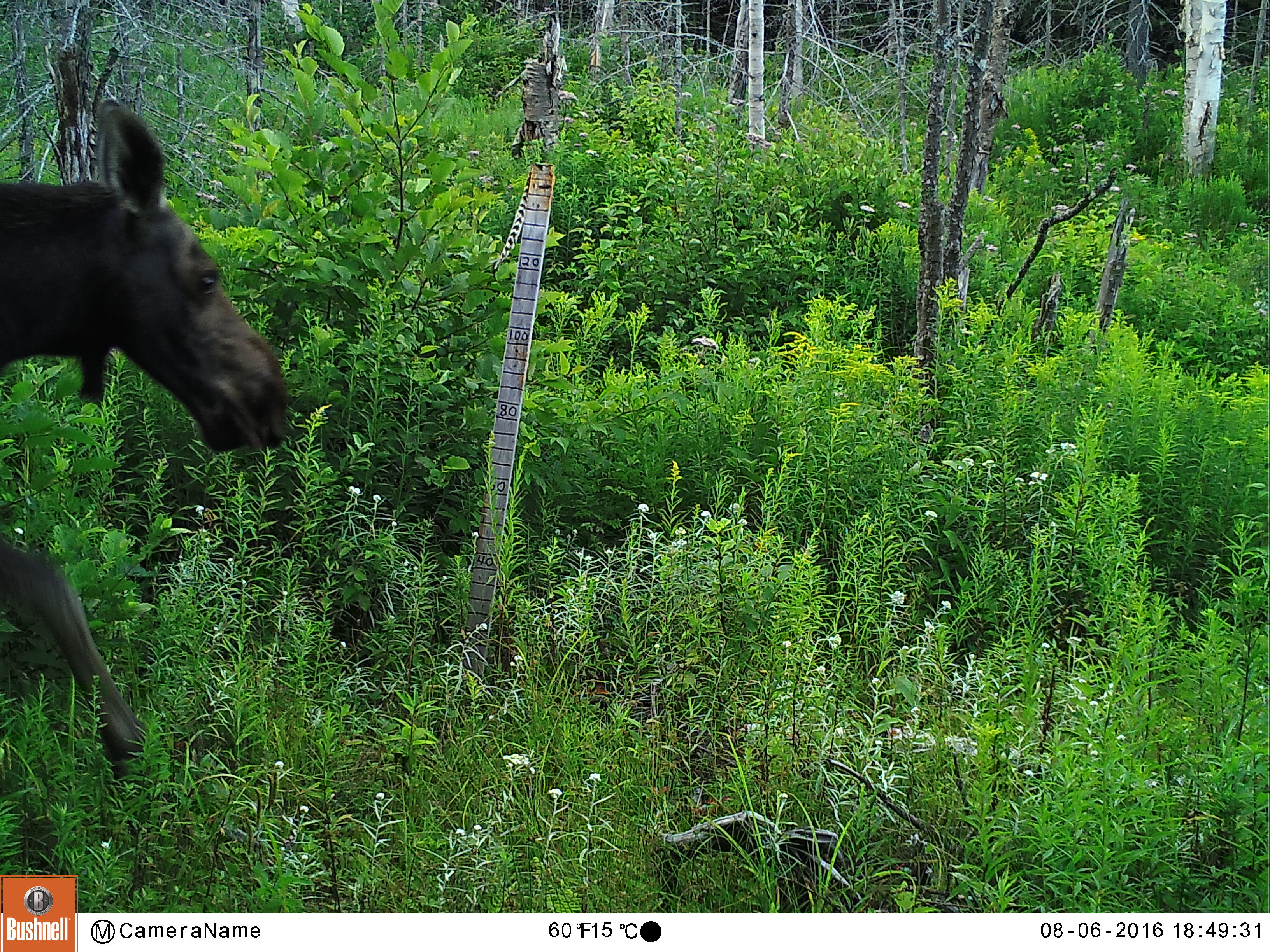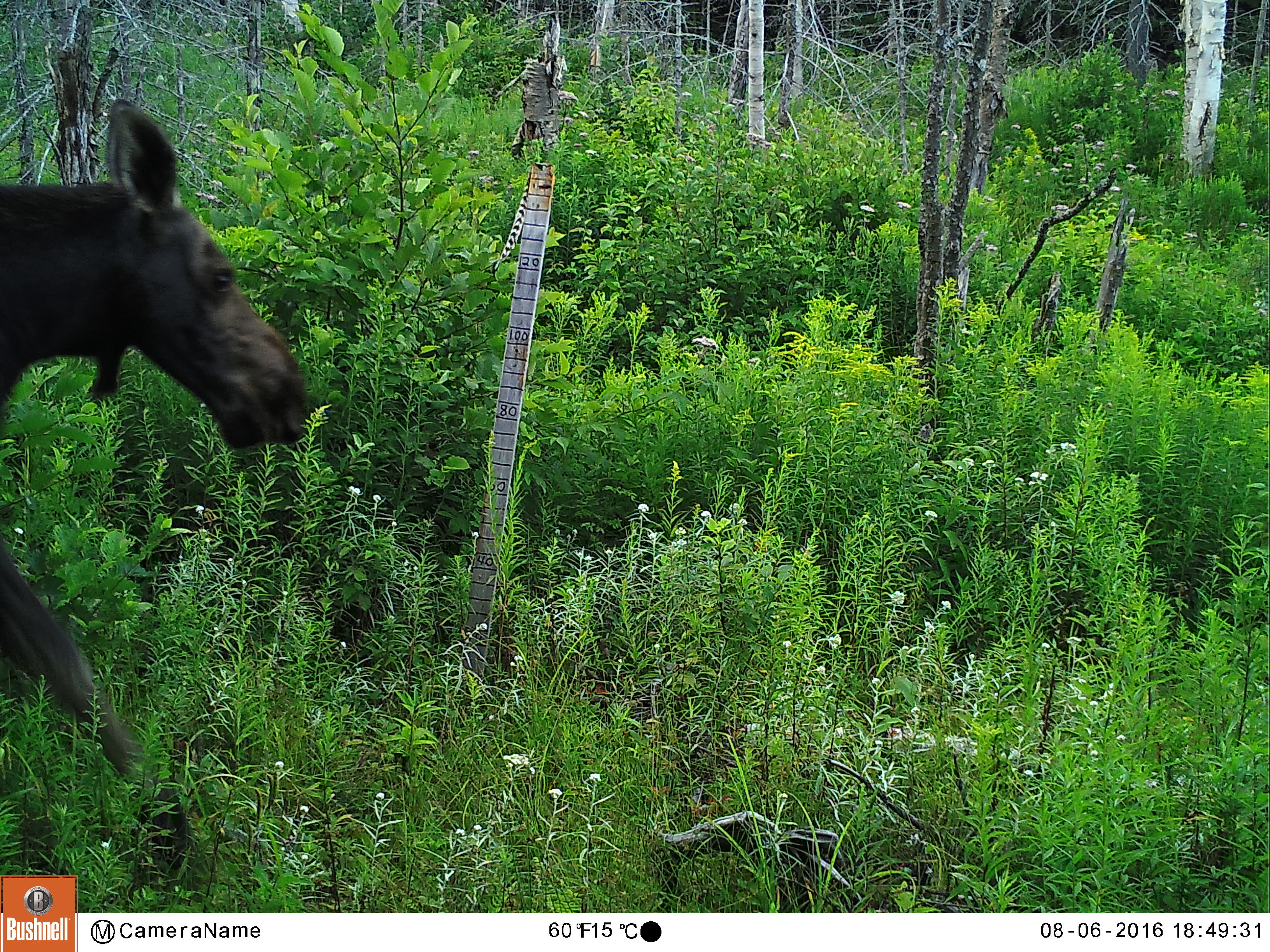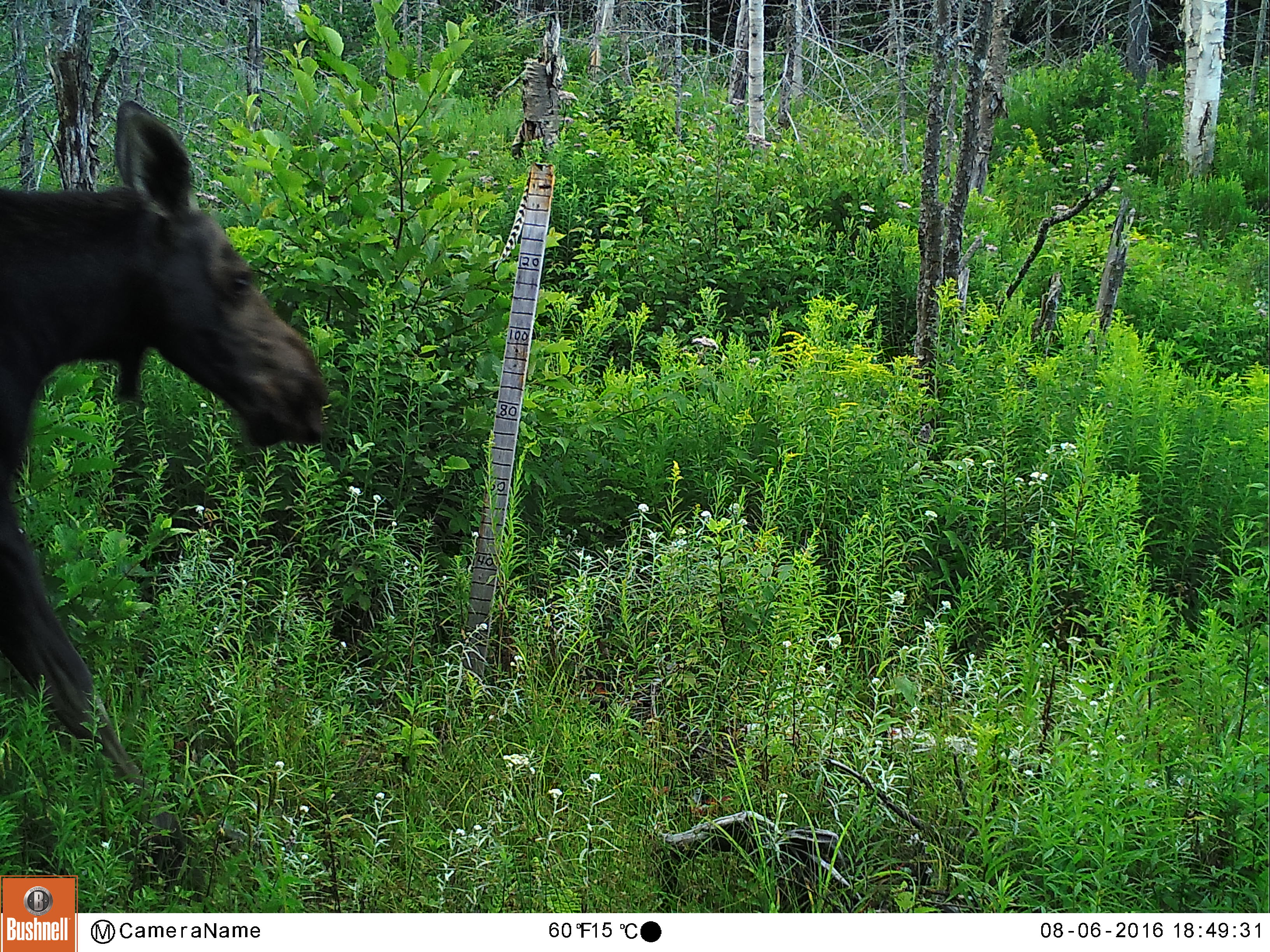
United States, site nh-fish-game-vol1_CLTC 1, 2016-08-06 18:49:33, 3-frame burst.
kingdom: Animalia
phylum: Chordata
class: Mammalia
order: Artiodactyla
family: Cervidae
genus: Alces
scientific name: Alces alces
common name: moose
Moose (Alces alces).